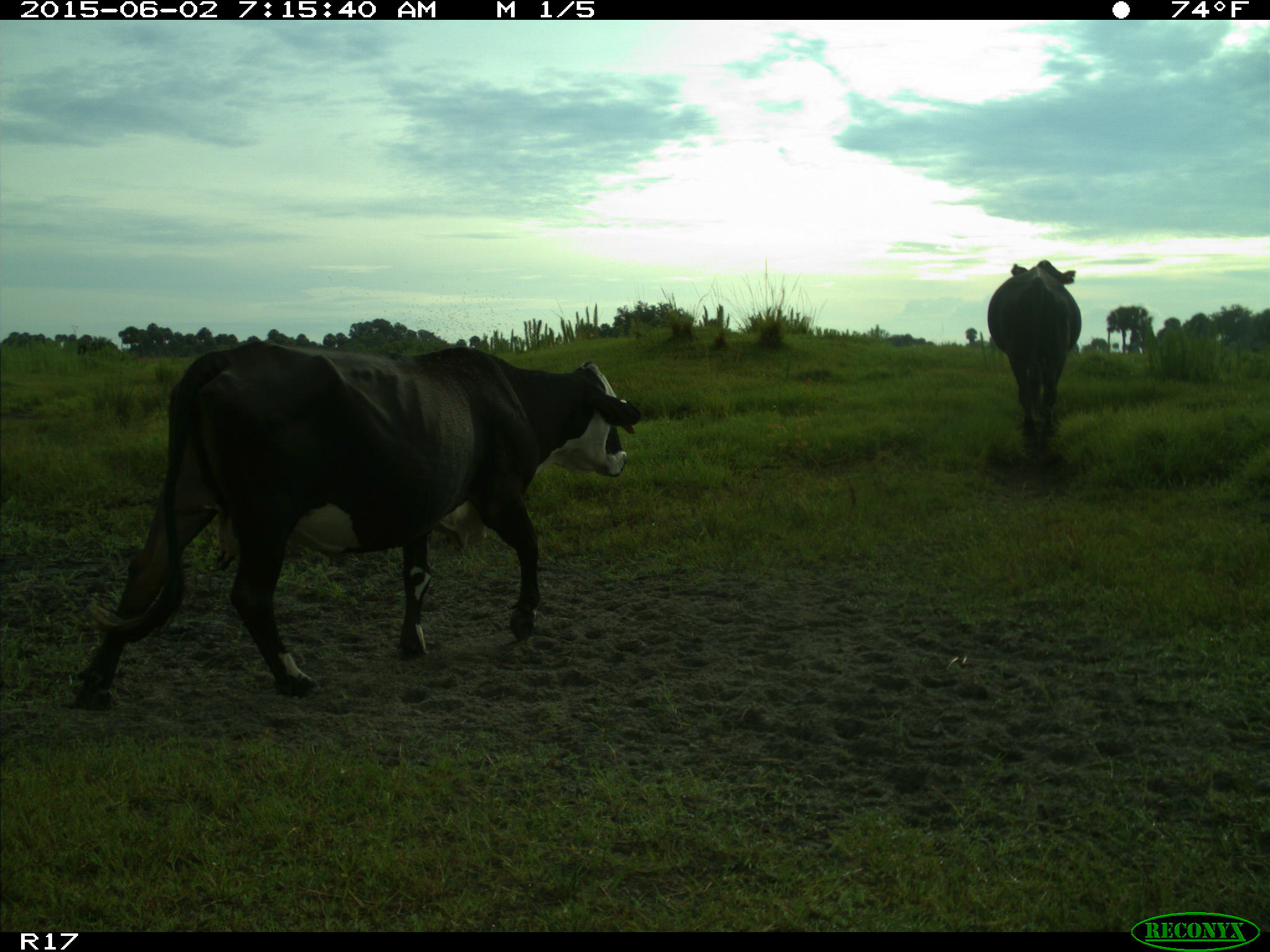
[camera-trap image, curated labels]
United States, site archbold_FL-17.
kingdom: Animalia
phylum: Chordata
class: Mammalia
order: Artiodactyla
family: Bovidae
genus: Bos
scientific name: Bos taurus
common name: domestic cow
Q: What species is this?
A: Bos taurus (domestic cow).